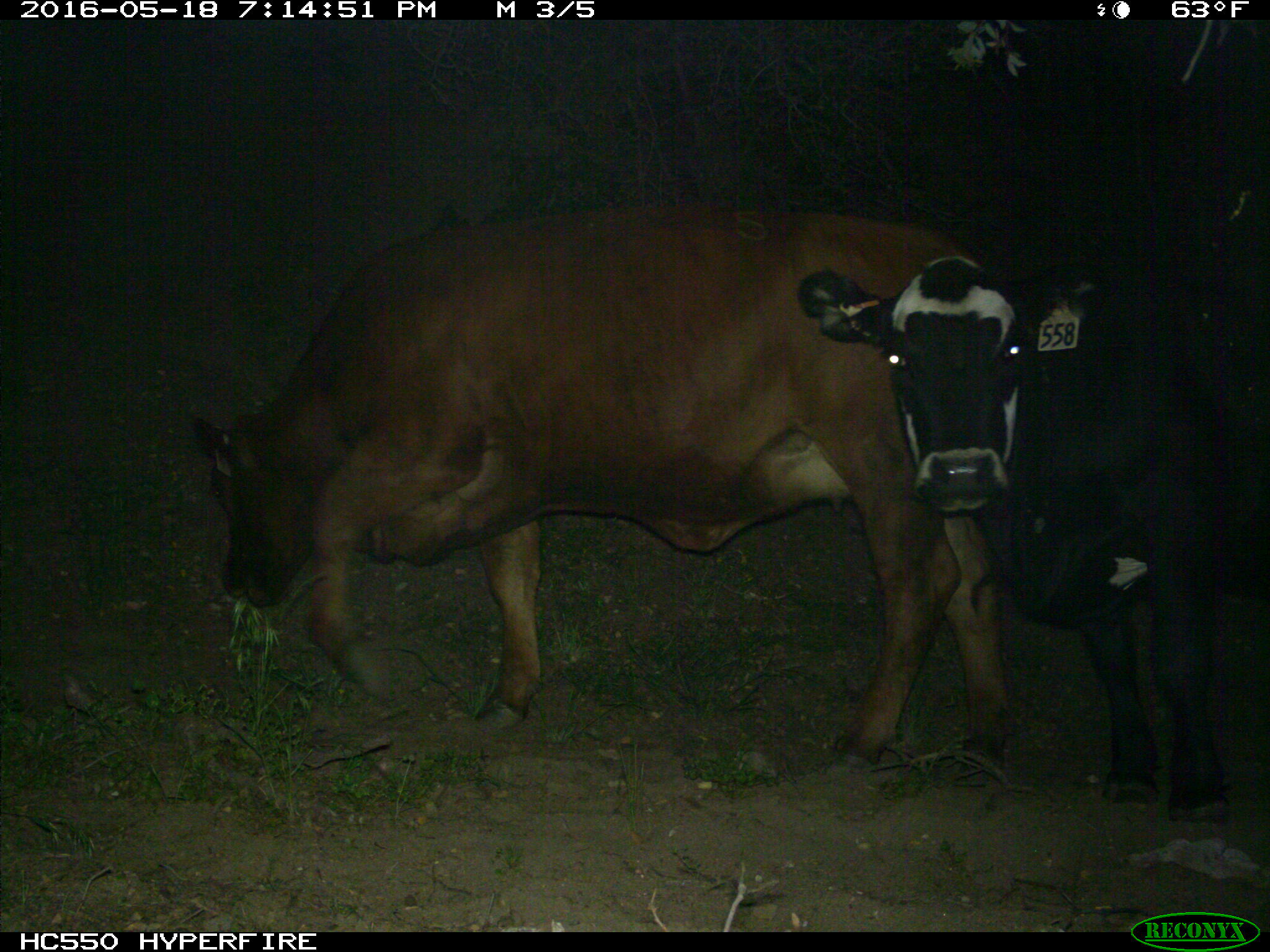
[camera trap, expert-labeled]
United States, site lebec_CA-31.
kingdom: Animalia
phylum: Chordata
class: Mammalia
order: Artiodactyla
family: Bovidae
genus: Bos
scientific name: Bos taurus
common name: domestic cow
Bos taurus (domestic cow).